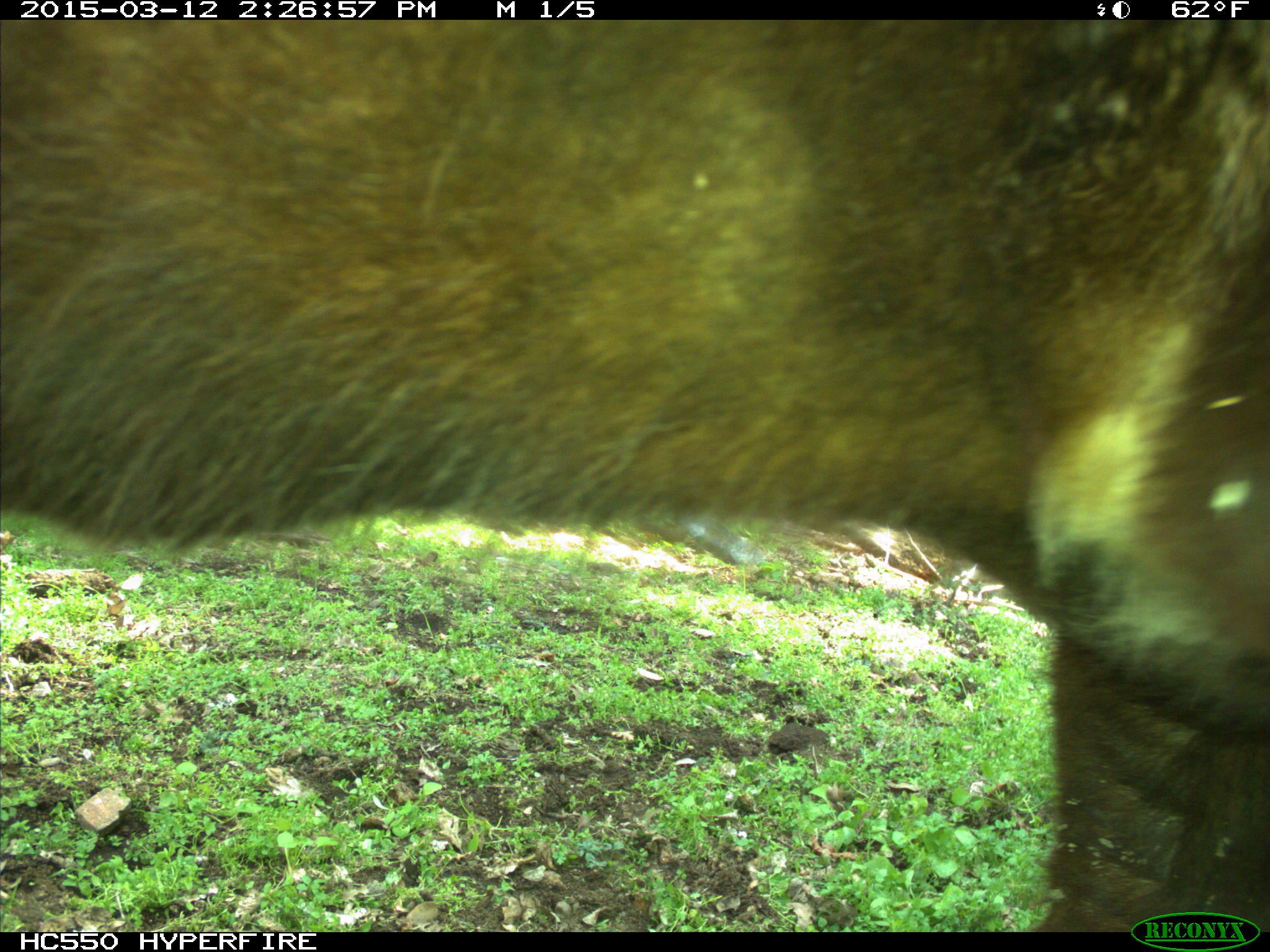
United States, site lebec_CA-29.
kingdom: Animalia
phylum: Chordata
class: Mammalia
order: Artiodactyla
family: Bovidae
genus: Bos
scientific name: Bos taurus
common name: domestic cow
Bos taurus (domestic cow).